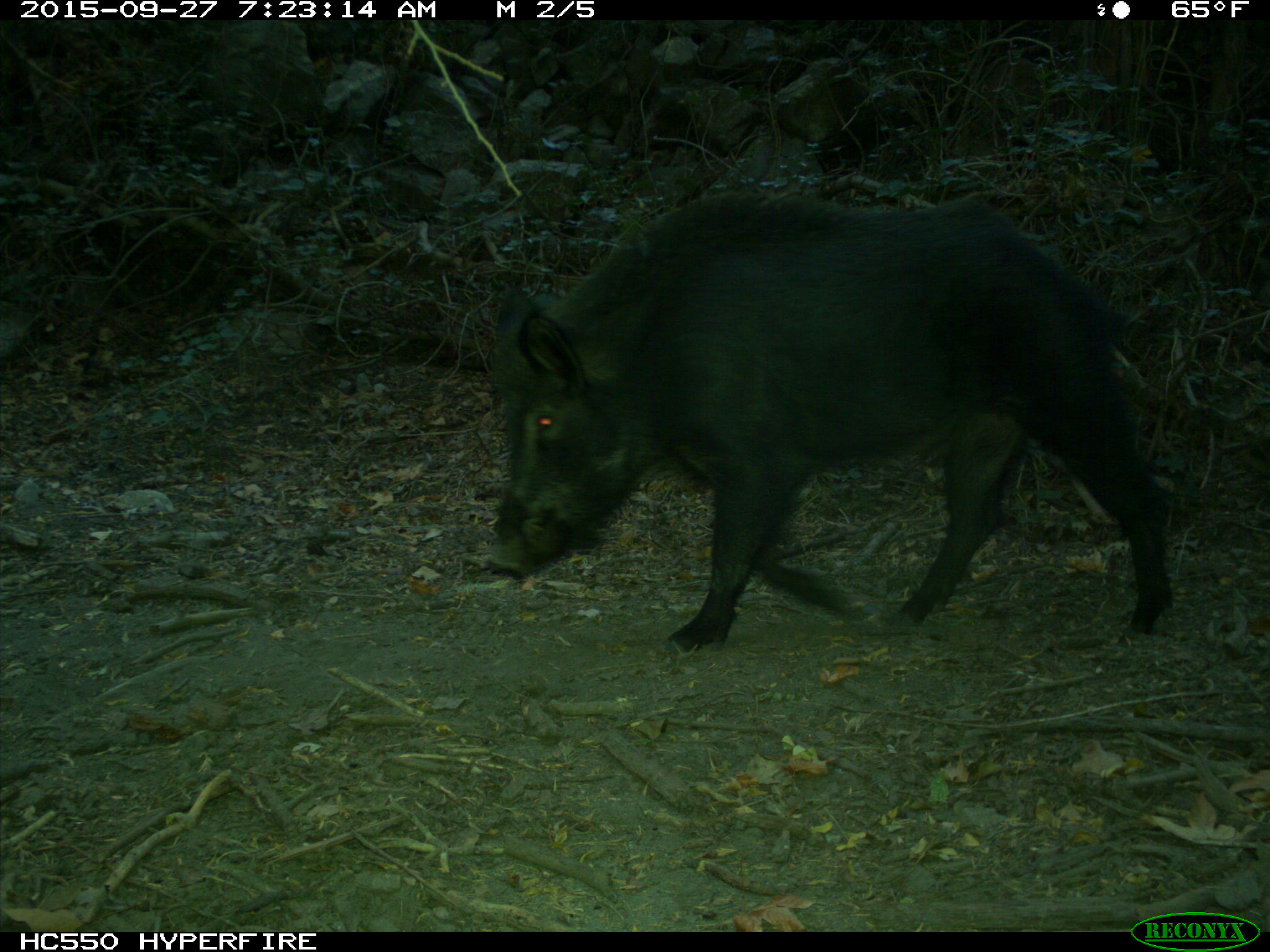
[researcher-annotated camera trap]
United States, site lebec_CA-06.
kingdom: Animalia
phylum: Chordata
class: Mammalia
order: Artiodactyla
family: Suidae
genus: Sus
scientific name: Sus scrofa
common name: wild boar